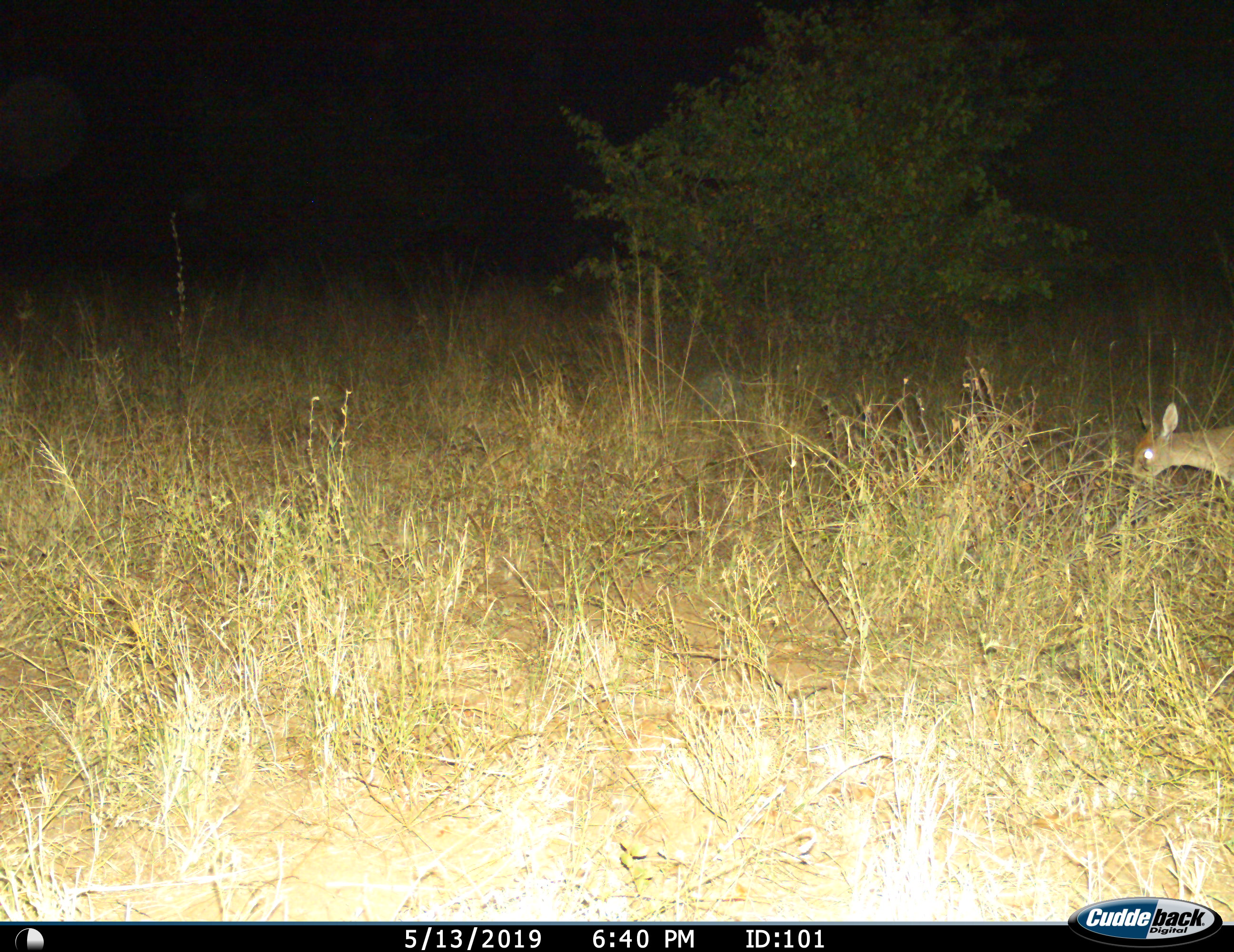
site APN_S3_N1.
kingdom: Animalia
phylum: Chordata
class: Mammalia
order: Artiodactyla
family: Bovidae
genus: Sylvicapra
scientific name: Sylvicapra grimmia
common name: common duiker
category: duikercommongrey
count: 1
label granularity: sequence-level